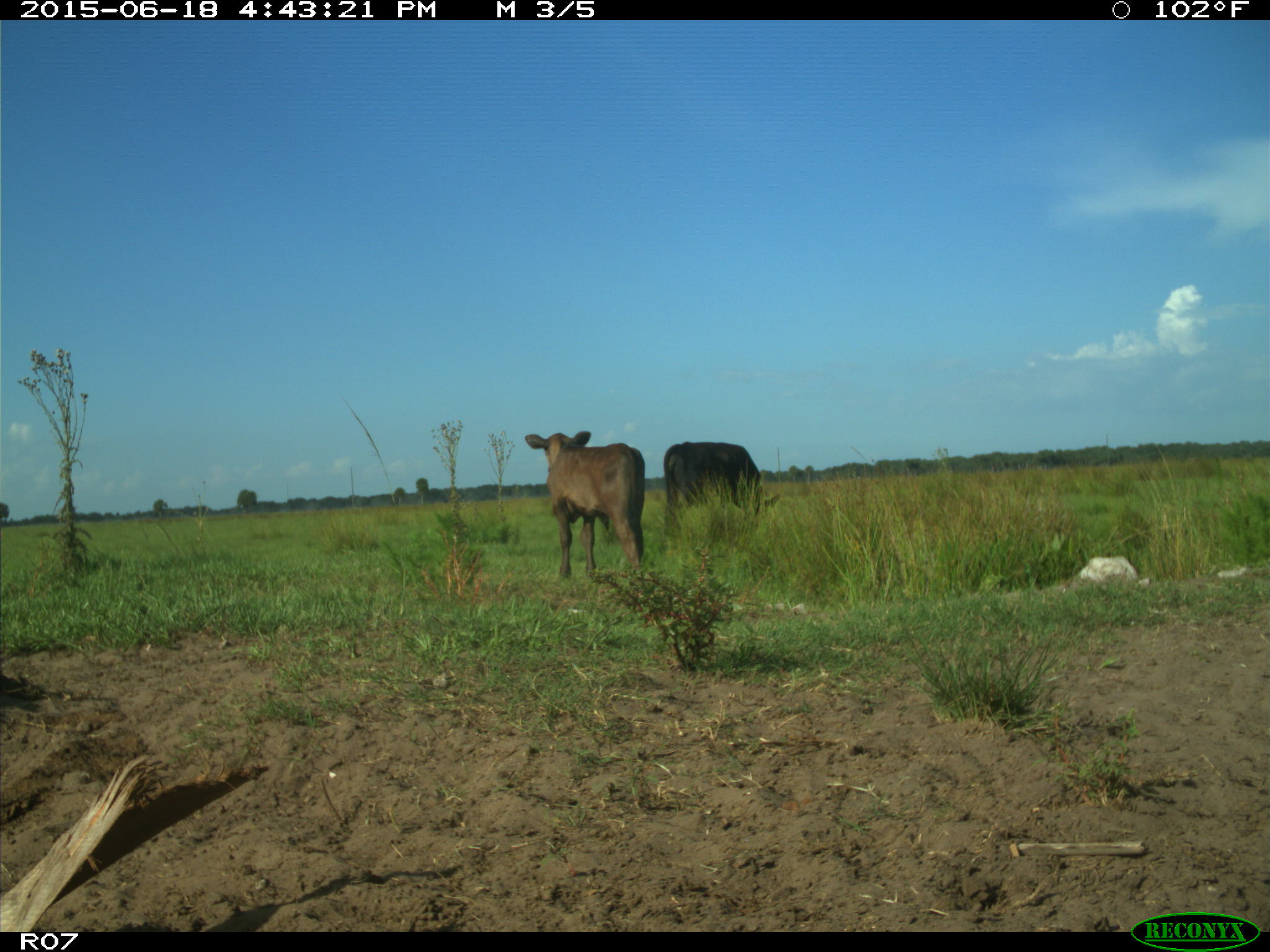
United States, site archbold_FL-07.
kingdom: Animalia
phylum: Chordata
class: Mammalia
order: Artiodactyla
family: Bovidae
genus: Bos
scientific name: Bos taurus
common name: domestic cow